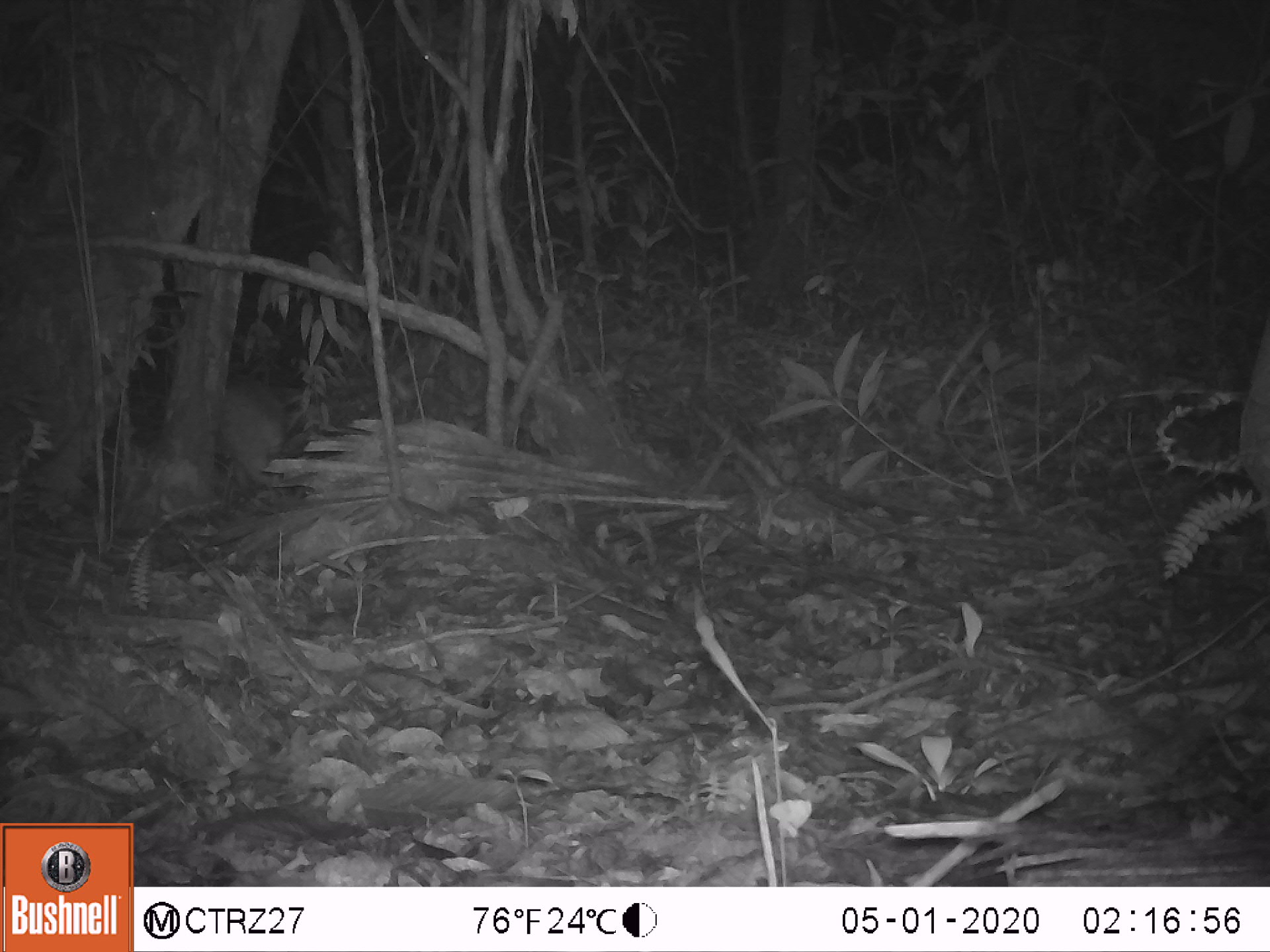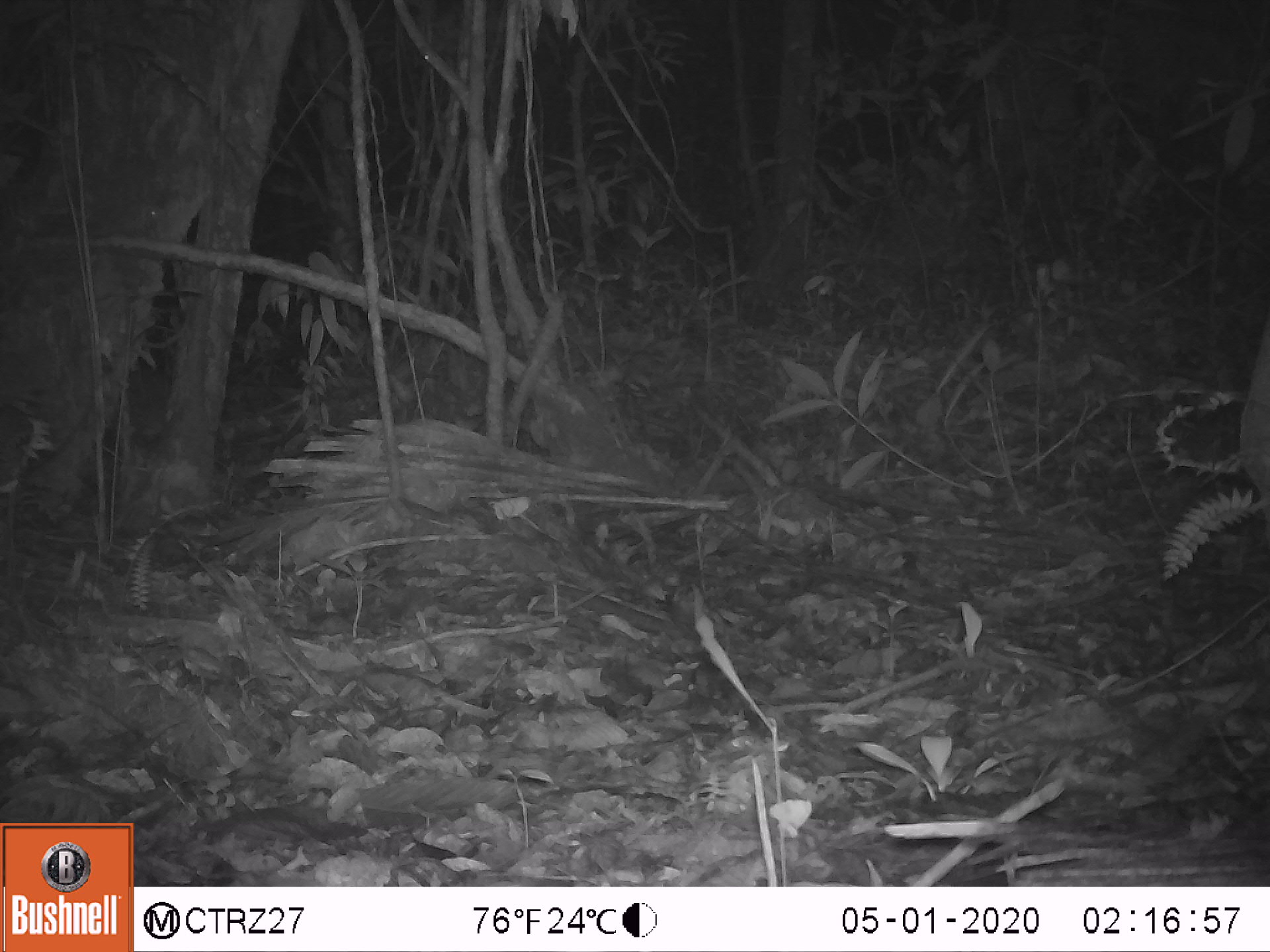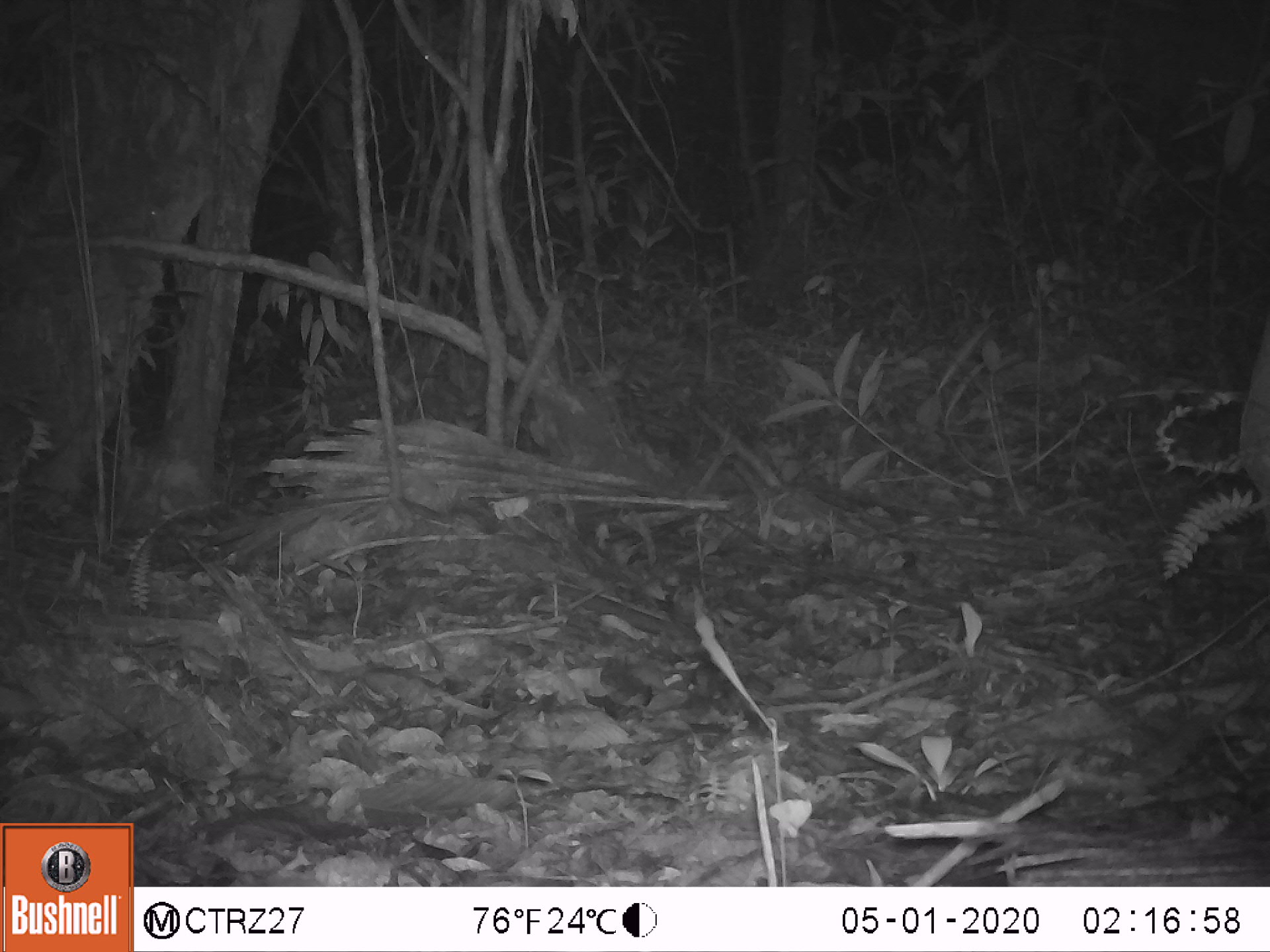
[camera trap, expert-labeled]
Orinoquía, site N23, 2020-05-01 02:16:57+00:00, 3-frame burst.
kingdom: Animalia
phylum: Chordata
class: Mammalia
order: Rodentia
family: Cuniculidae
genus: Cuniculus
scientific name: Cuniculus paca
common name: spotted paca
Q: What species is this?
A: Spotted paca (Cuniculus paca).